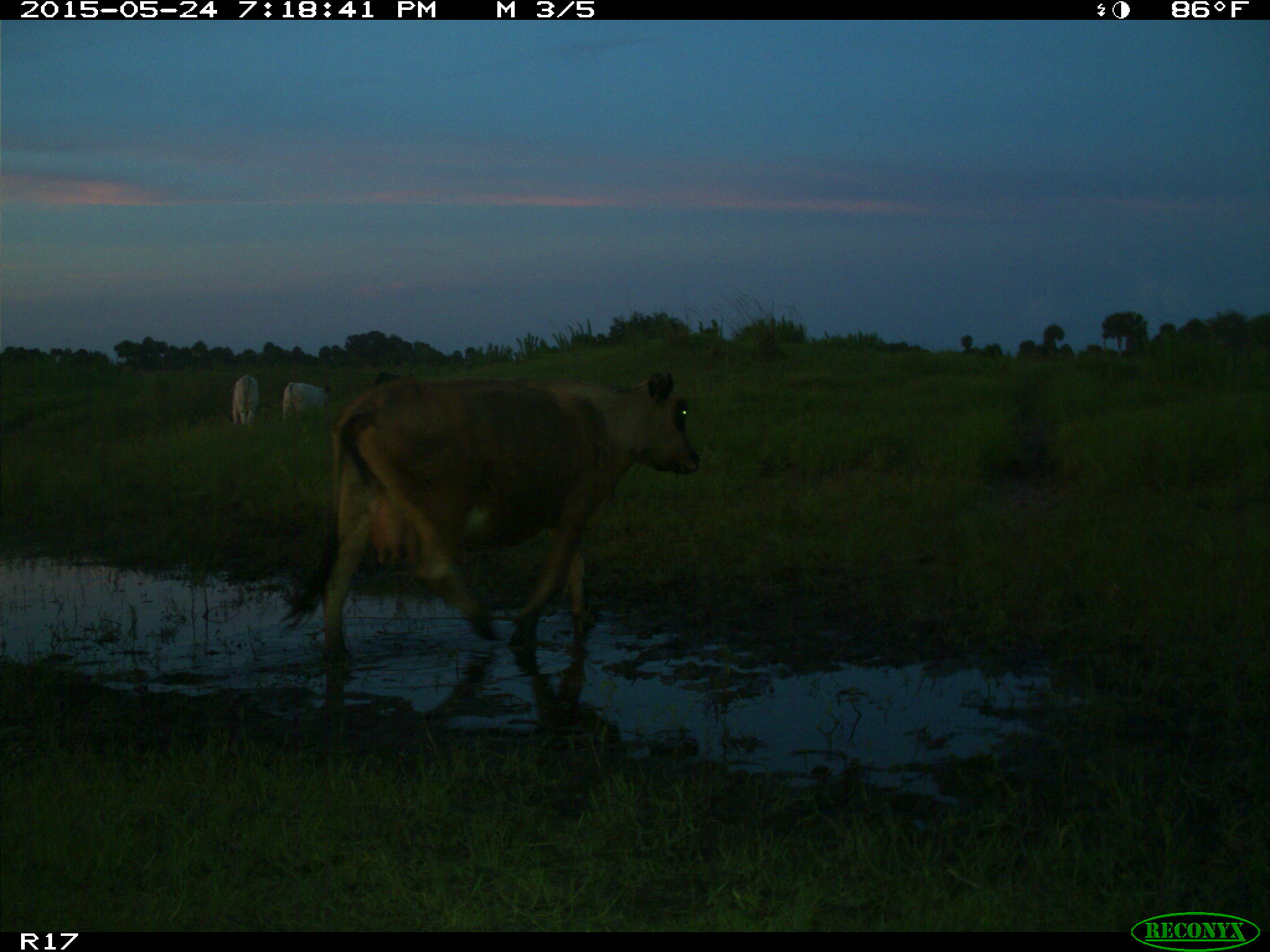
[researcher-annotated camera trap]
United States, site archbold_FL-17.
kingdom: Animalia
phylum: Chordata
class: Mammalia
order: Artiodactyla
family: Bovidae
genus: Bos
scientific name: Bos taurus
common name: domestic cow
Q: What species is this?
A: Bos taurus (domestic cow).